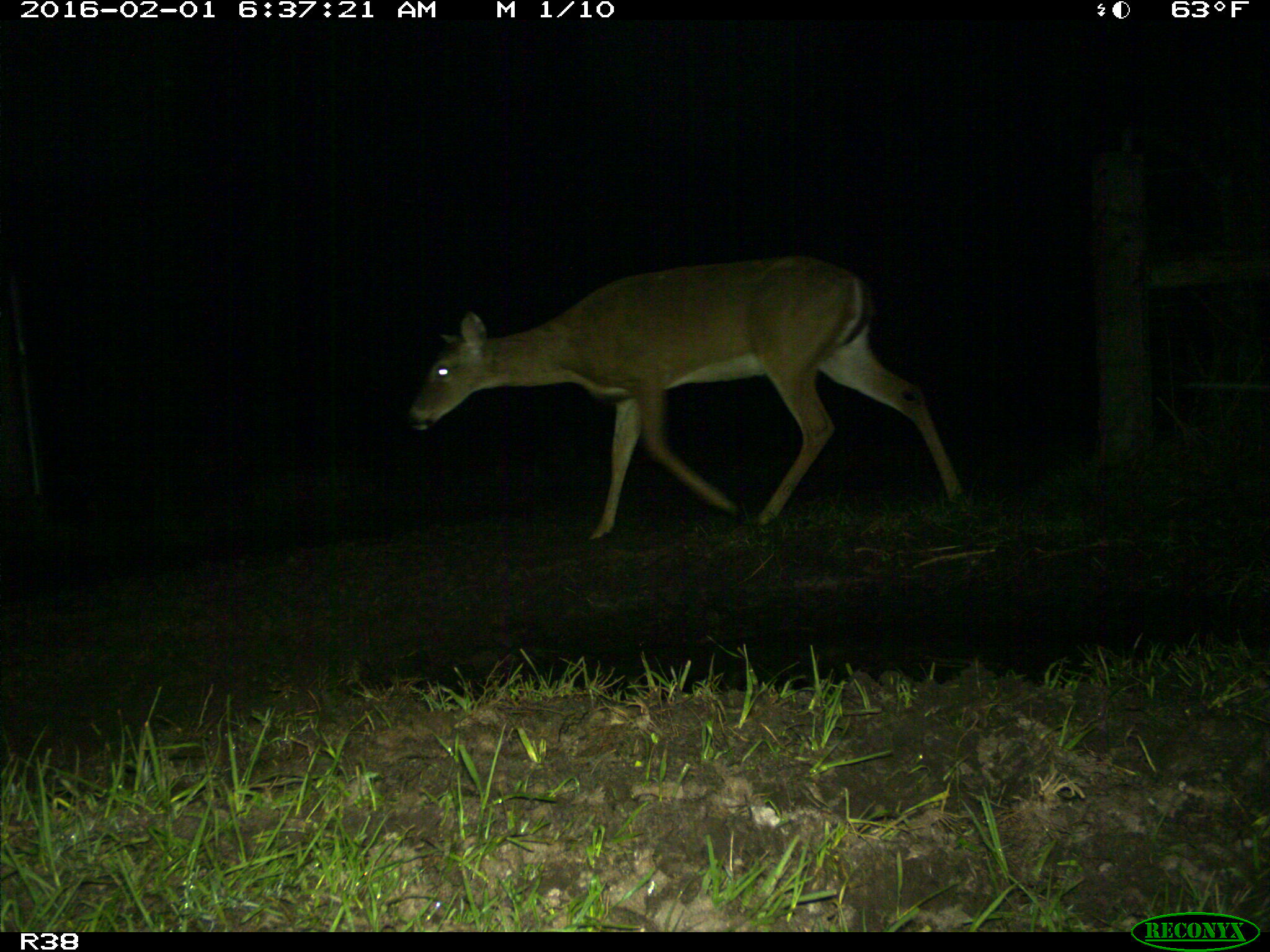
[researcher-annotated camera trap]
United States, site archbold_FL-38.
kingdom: Animalia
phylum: Chordata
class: Mammalia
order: Artiodactyla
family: Cervidae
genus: Odocoileus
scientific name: Odocoileus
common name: deer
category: unidentified deer